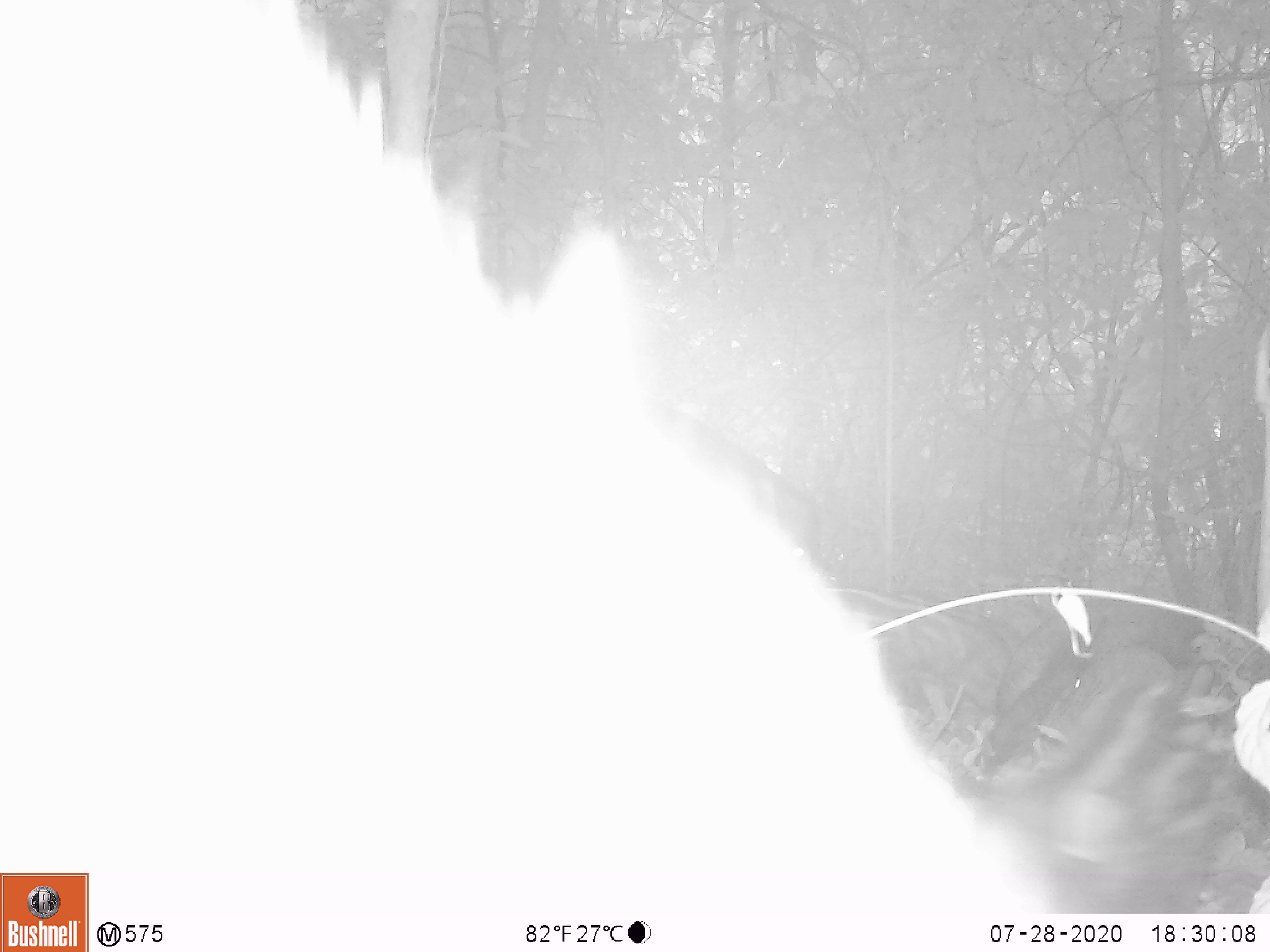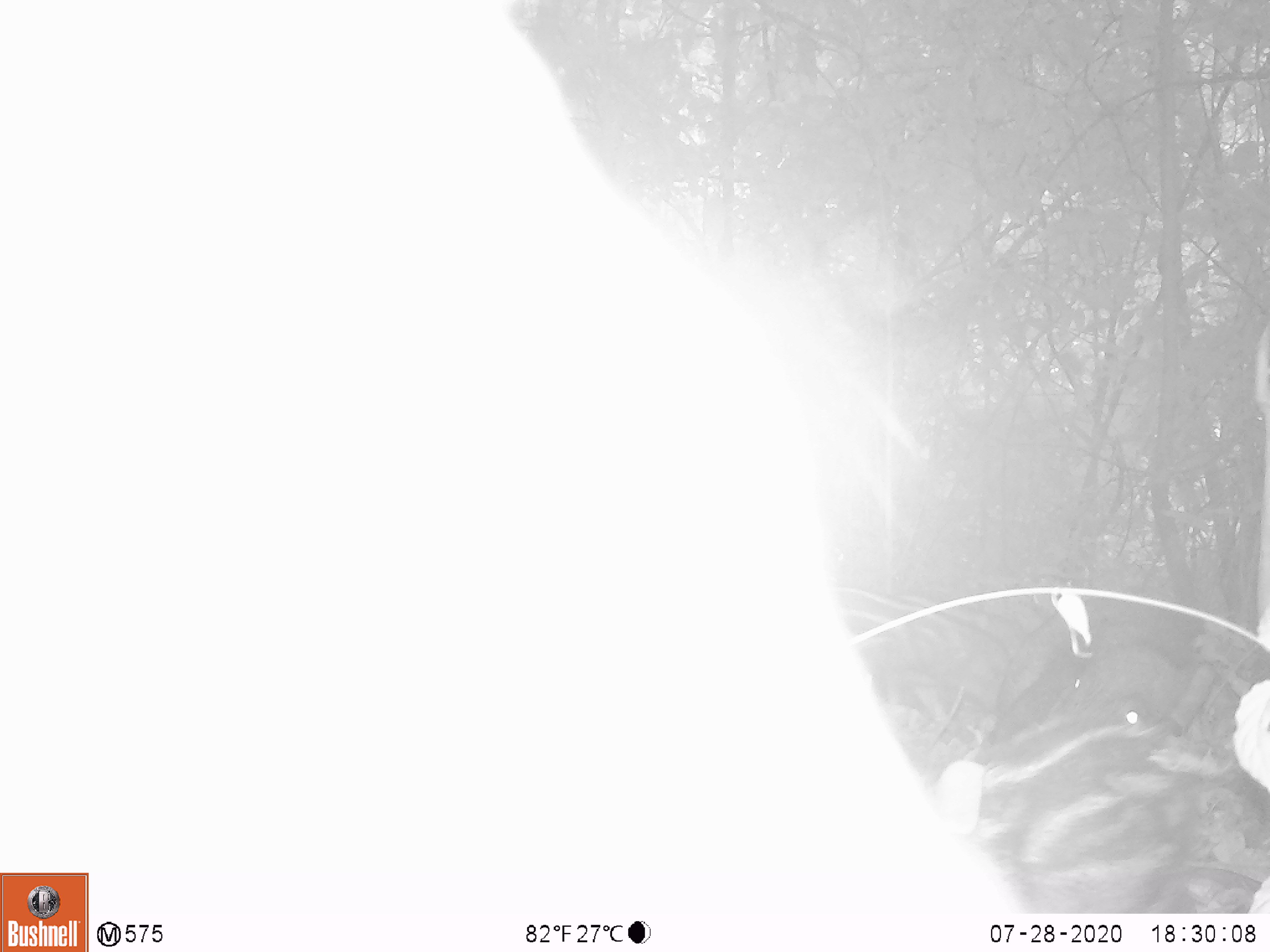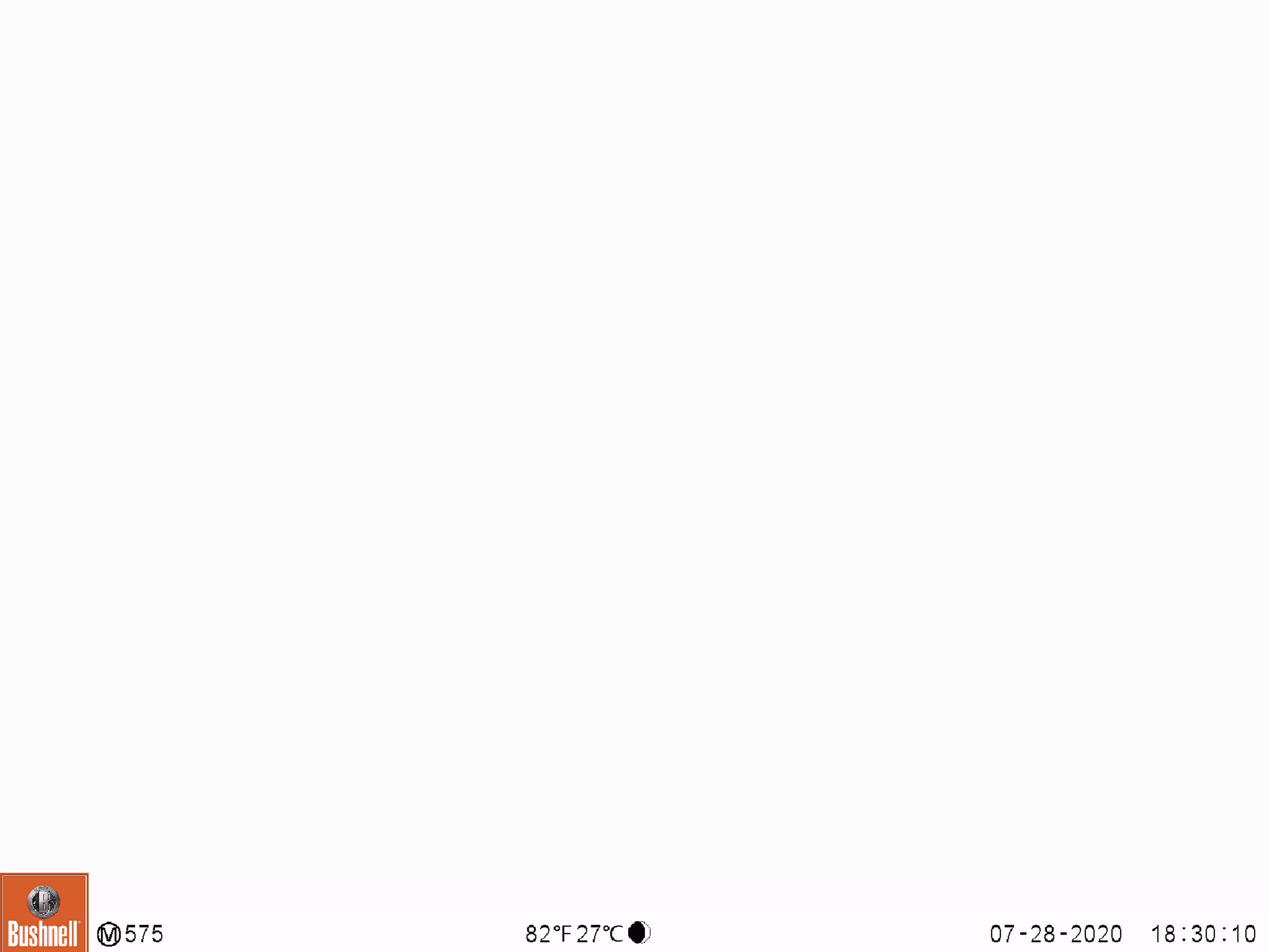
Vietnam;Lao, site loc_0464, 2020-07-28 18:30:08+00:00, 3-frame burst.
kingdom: Animalia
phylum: Chordata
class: Mammalia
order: Artiodactyla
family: Suidae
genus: Sus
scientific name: Sus scrofa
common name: eurasian wild pig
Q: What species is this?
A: Eurasian wild pig (Sus scrofa).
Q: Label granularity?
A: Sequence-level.